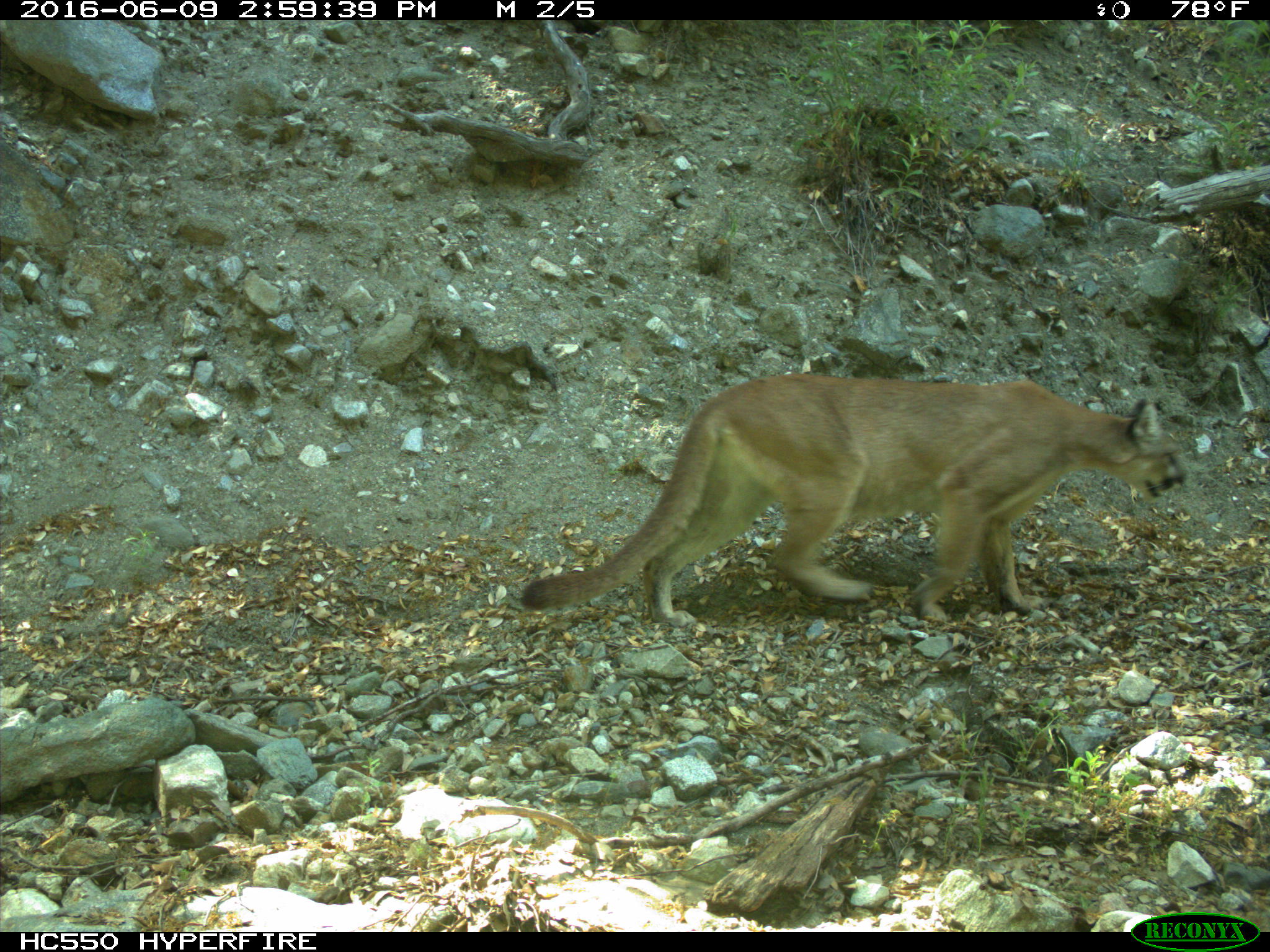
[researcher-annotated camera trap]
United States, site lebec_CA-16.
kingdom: Animalia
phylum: Chordata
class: Mammalia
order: Carnivora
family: Felidae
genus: Puma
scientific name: Puma concolor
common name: mountain lion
Puma concolor (mountain lion).